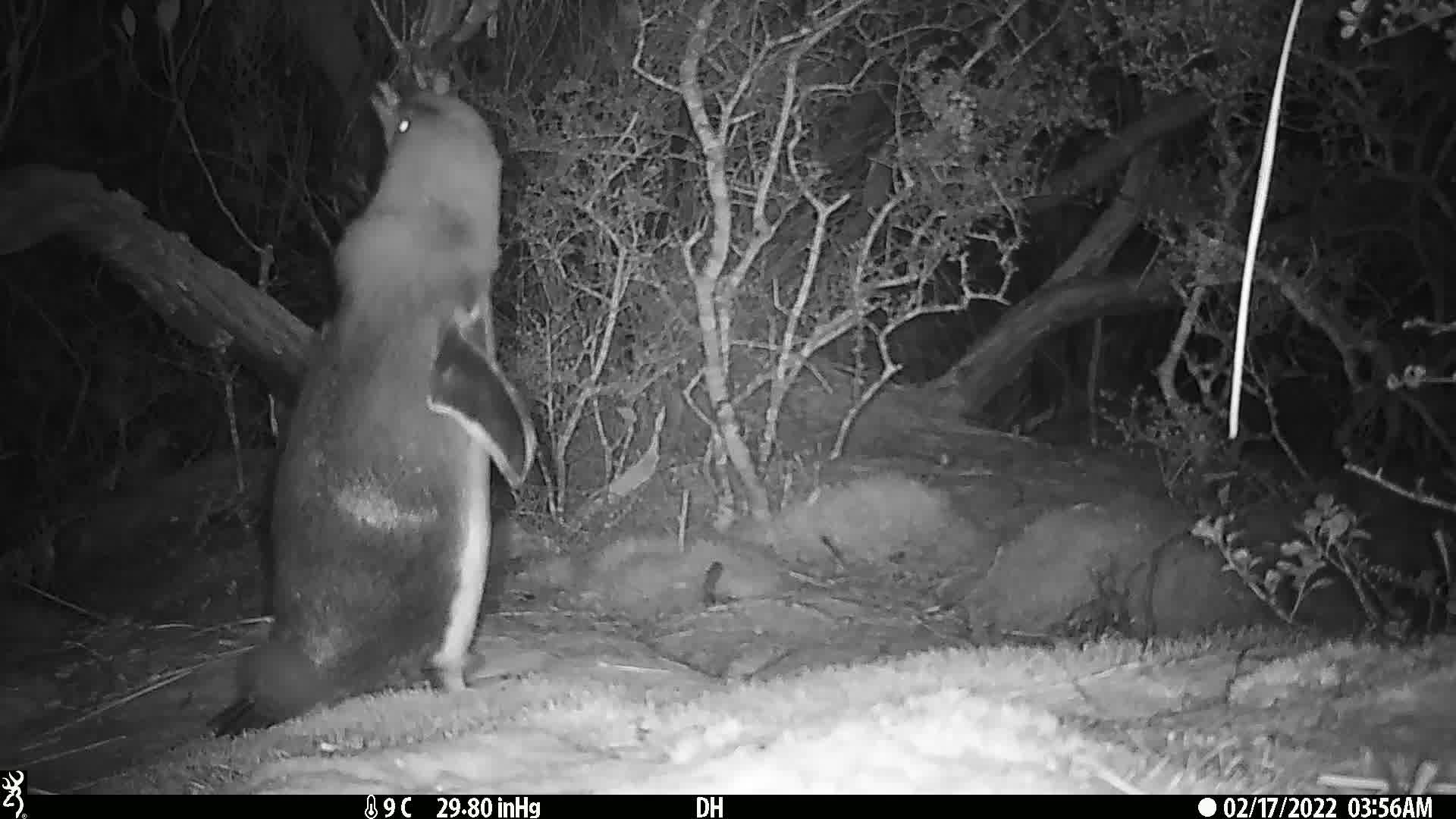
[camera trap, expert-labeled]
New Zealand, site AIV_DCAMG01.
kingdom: Animalia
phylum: Chordata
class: Aves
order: Sphenisciformes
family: Spheniscidae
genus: Megadyptes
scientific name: Megadyptes antipodes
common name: yellow-eyed penguin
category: yellow eyed penguin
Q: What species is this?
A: Yellow eyed penguin (yellow-eyed penguin) (Megadyptes antipodes).